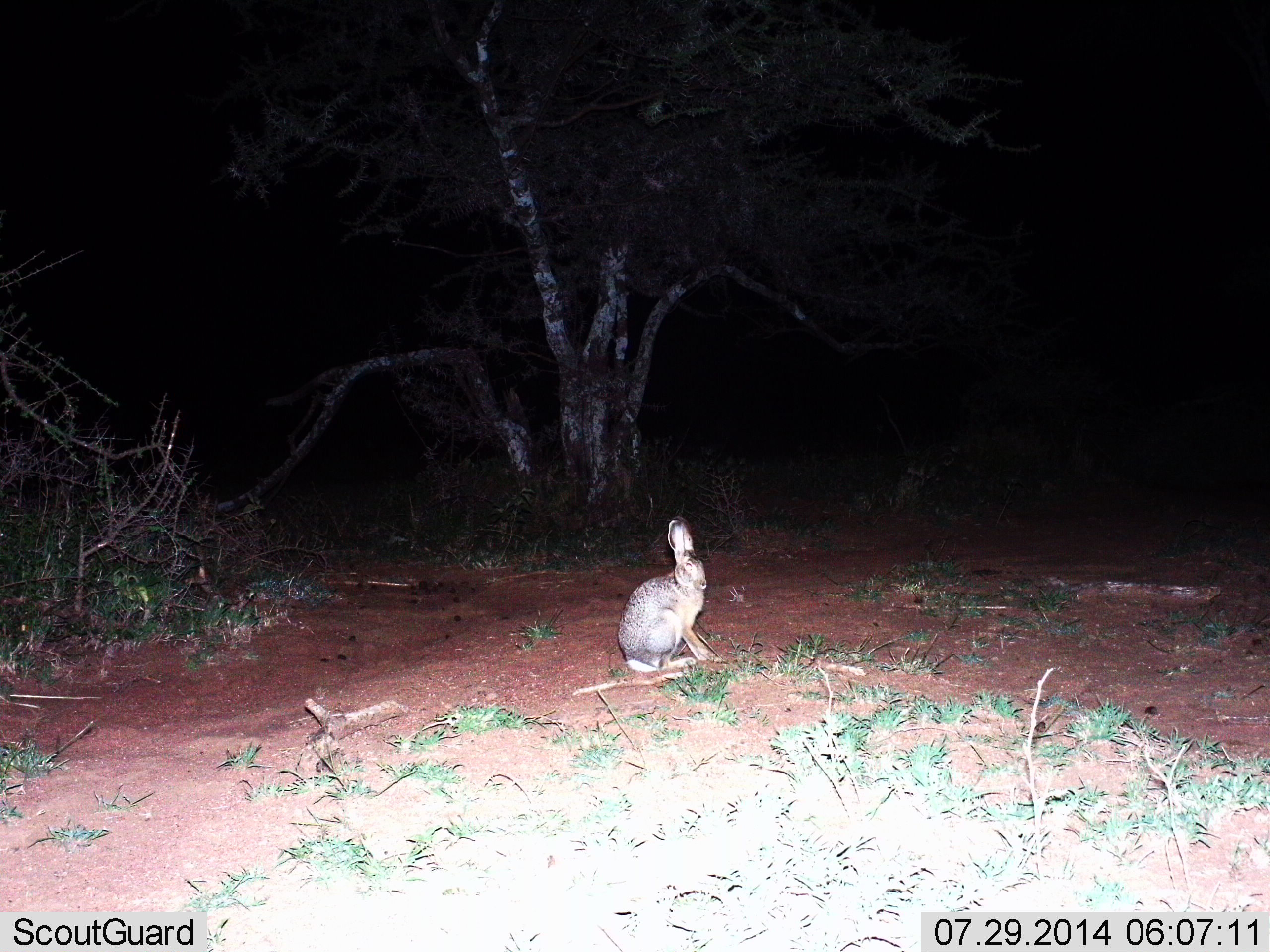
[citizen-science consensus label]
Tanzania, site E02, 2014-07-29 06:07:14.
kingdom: Animalia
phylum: Chordata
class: Mammalia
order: Lagomorpha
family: Leporidae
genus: Lepus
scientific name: Lepus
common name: hare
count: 1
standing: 60%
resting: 40%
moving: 0%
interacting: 0%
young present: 0%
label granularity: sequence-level